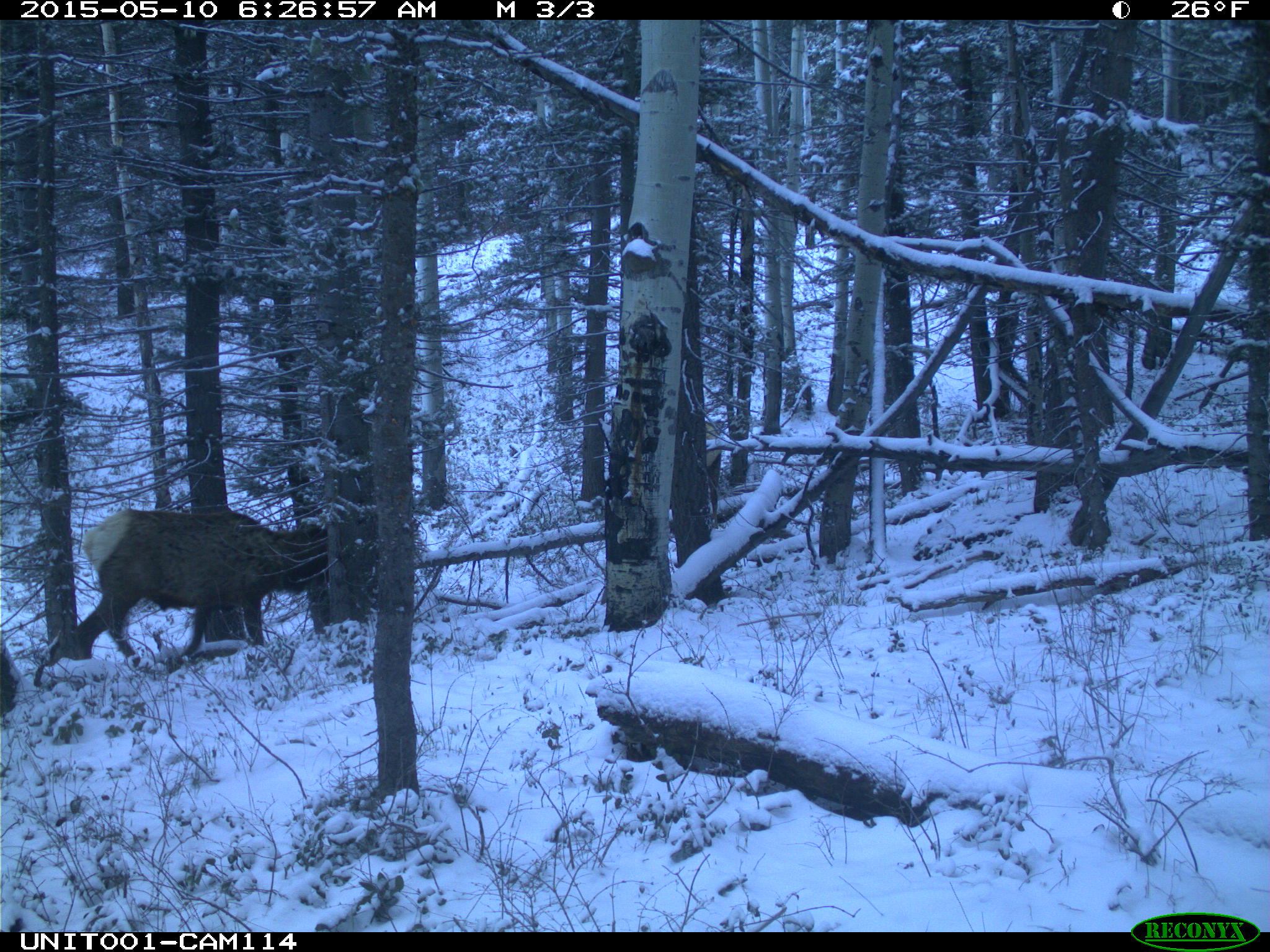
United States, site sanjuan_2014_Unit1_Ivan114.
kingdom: Animalia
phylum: Chordata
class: Mammalia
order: Artiodactyla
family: Cervidae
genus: Cervus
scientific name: Cervus elaphus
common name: red deer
Cervus elaphus (red deer).